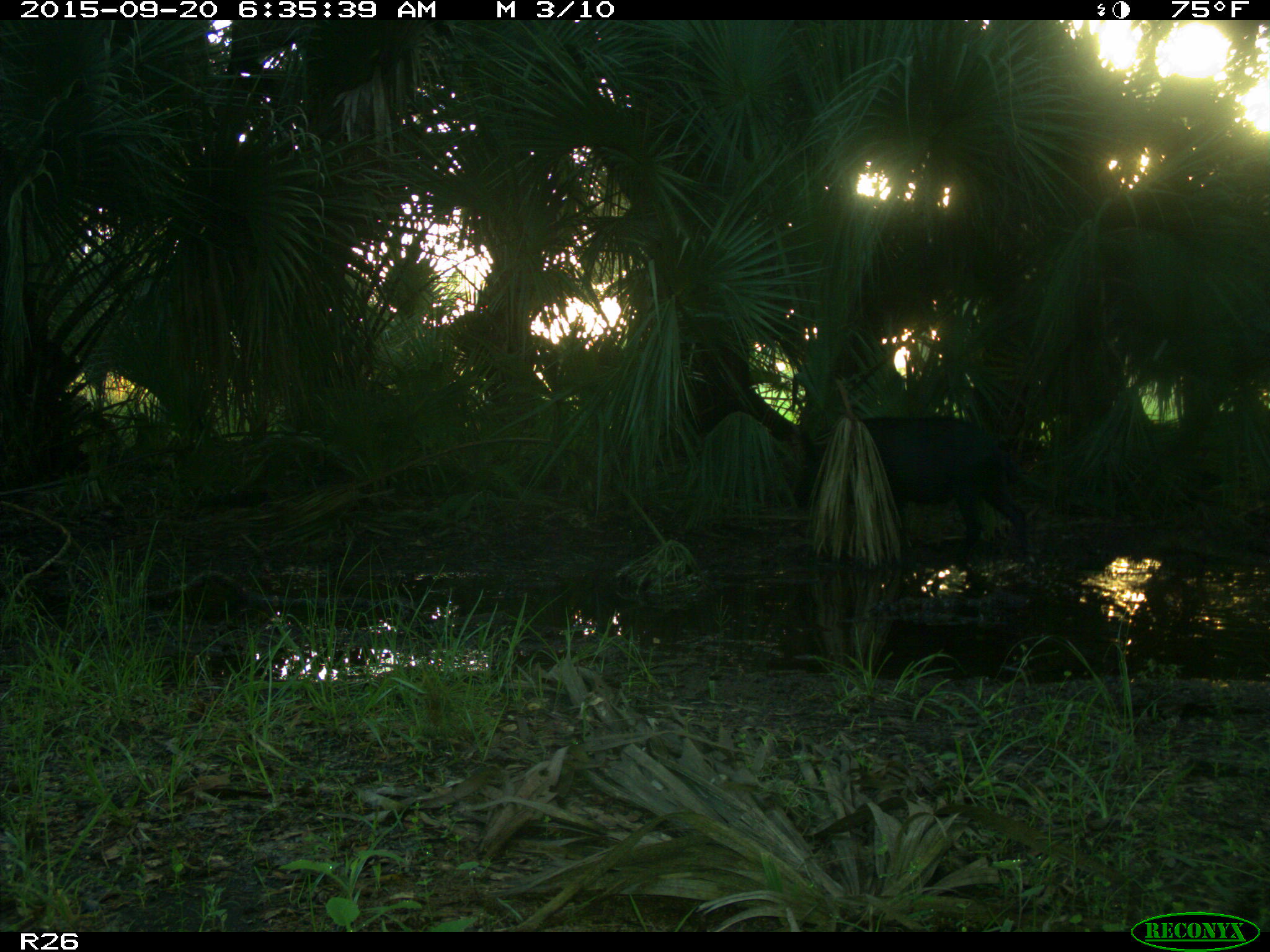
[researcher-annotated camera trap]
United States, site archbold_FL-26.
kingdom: Animalia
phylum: Chordata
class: Mammalia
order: Artiodactyla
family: Suidae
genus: Sus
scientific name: Sus scrofa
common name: wild boar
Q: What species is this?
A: Sus scrofa (wild boar).